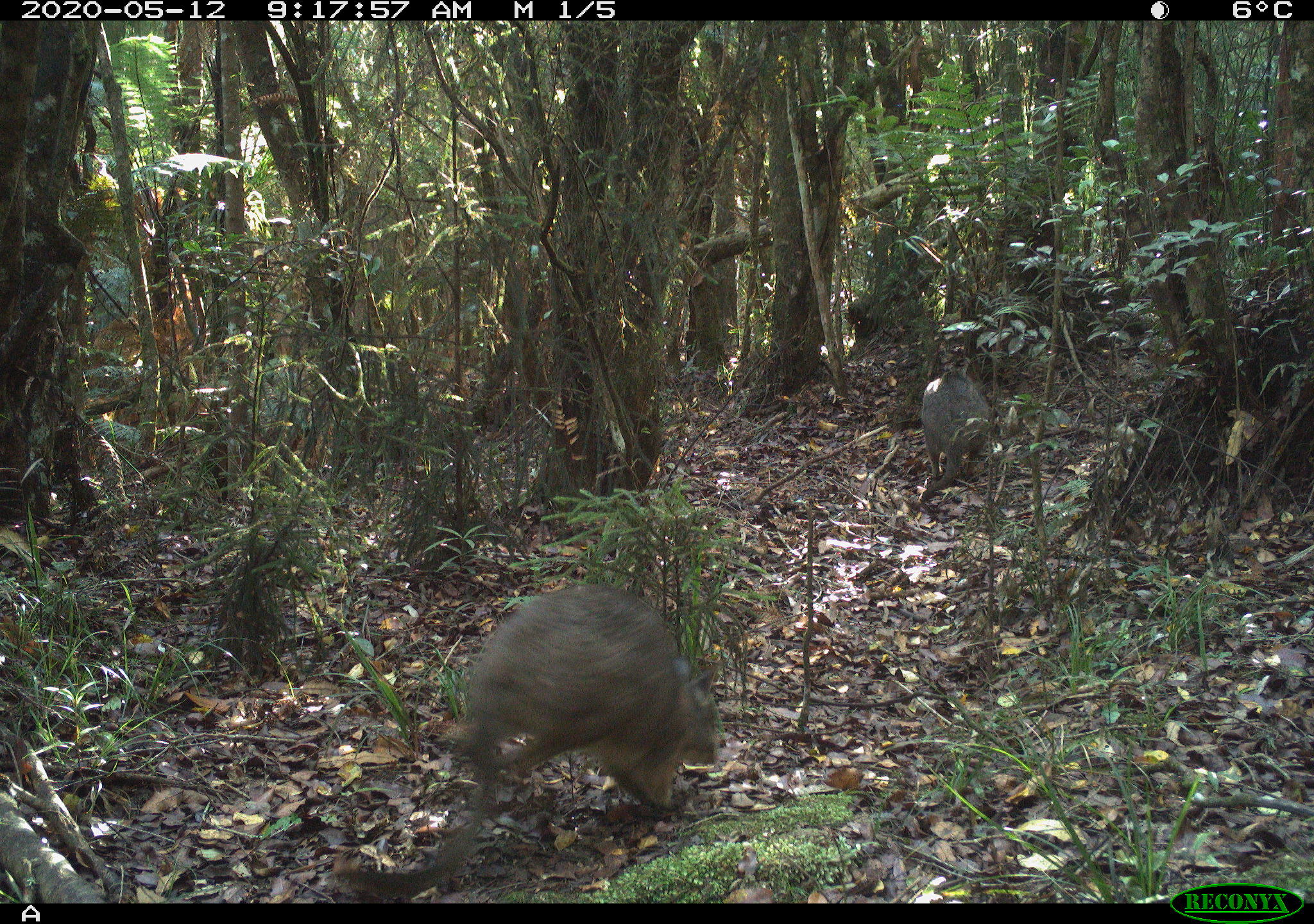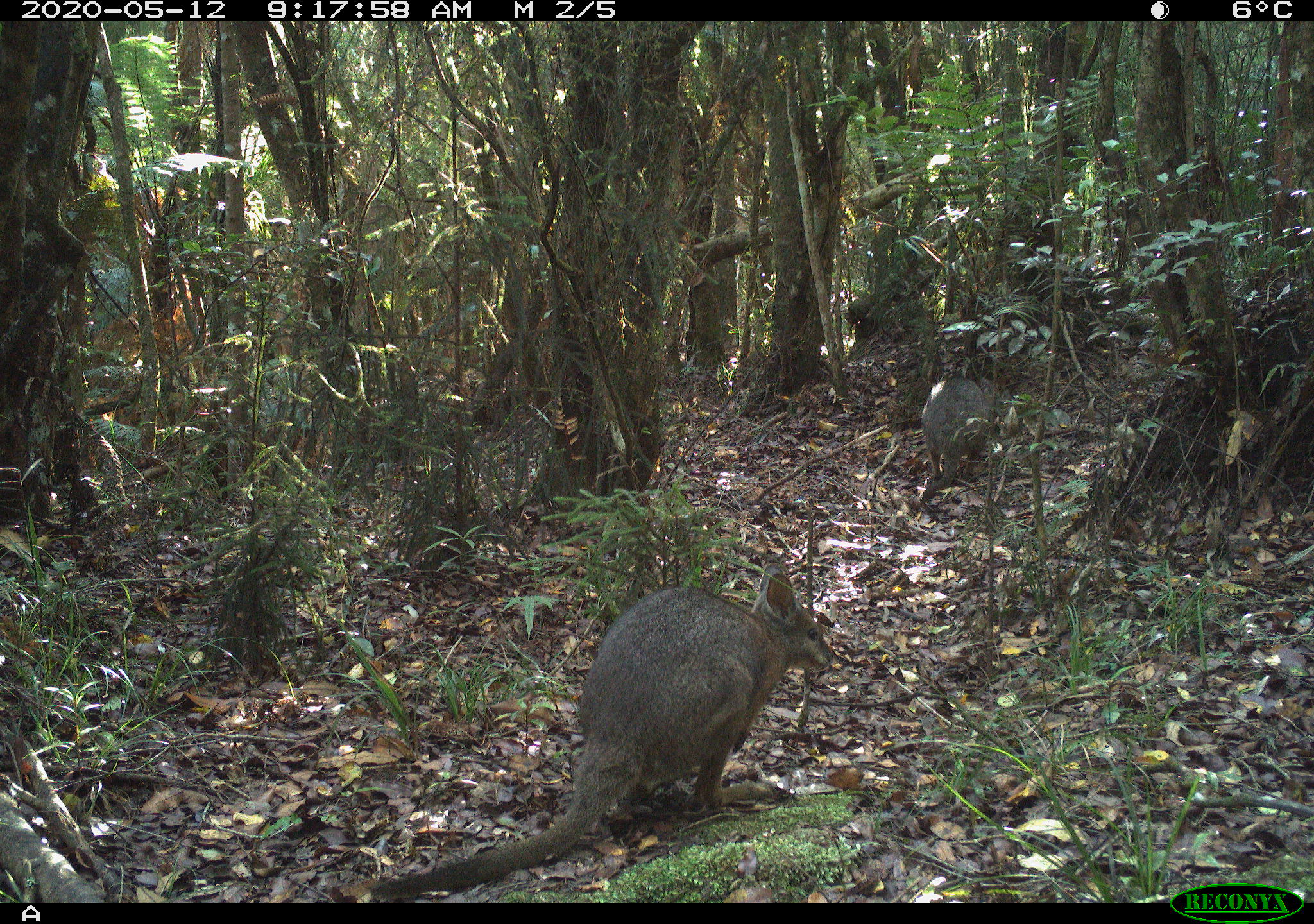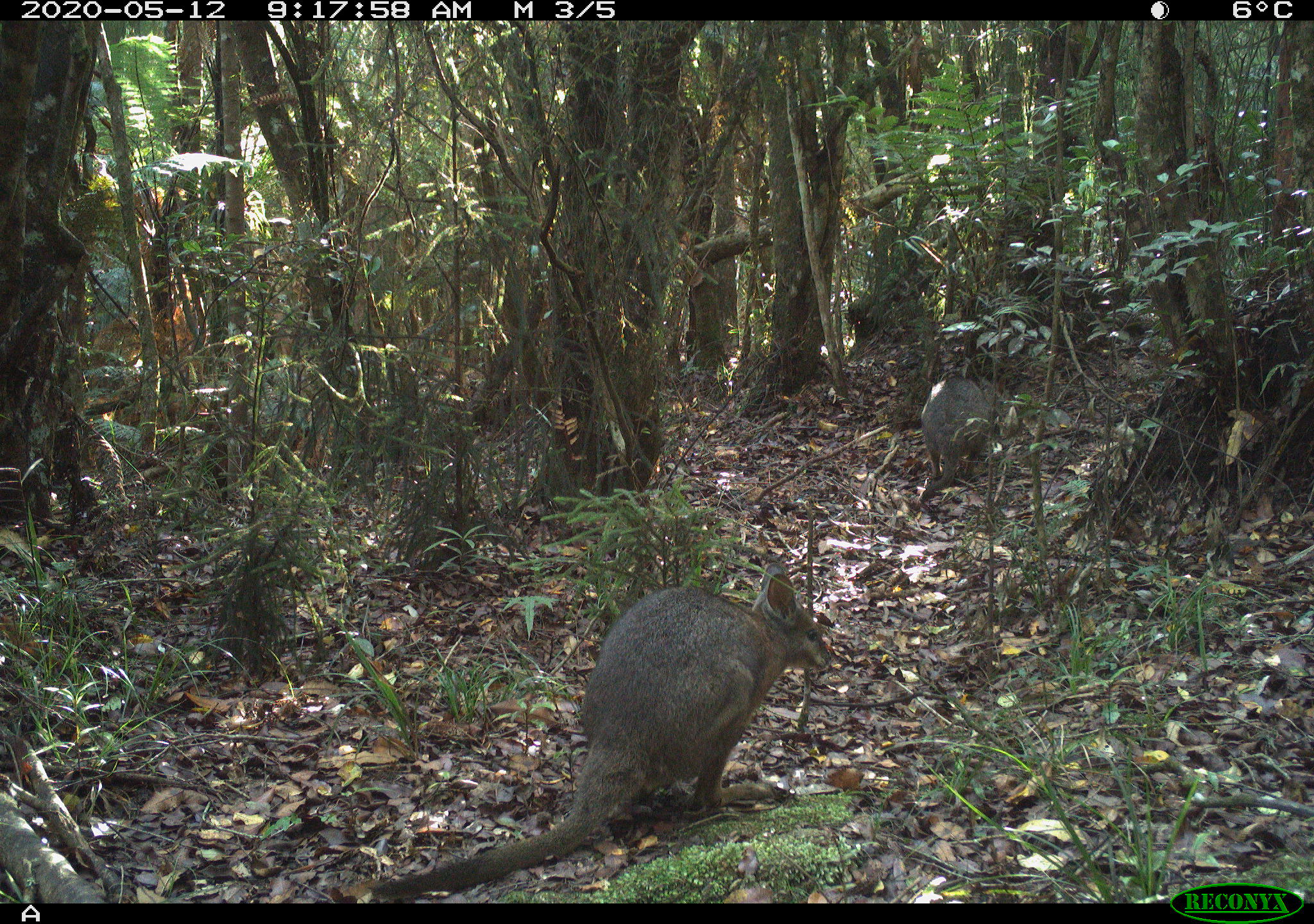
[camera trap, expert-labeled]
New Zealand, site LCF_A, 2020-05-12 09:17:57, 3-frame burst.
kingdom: Animalia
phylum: Chordata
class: Mammalia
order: Diprotodontia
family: Macropodidae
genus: Notamacropus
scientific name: Notamacropus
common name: wallaby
Wallaby (Notamacropus).